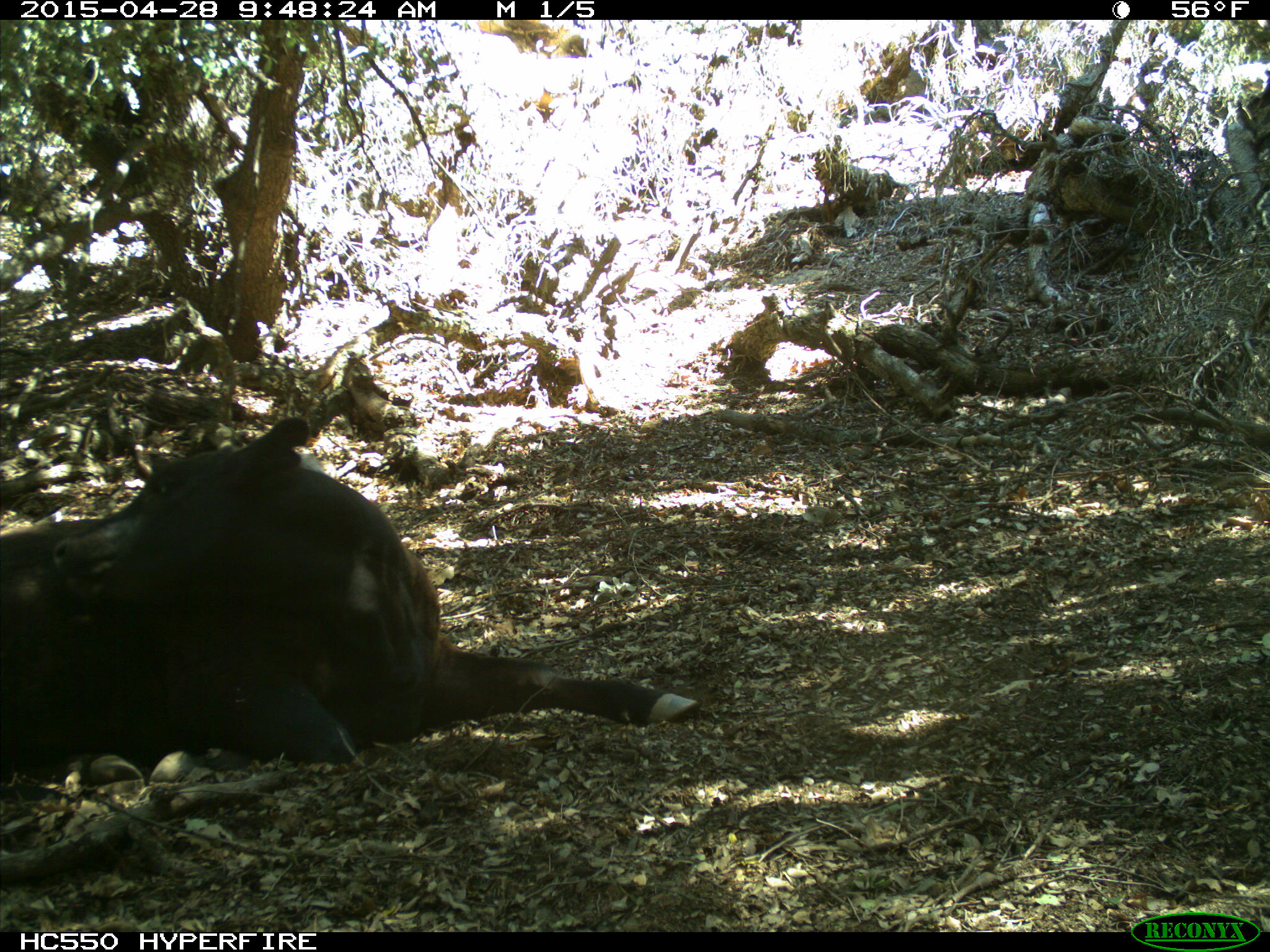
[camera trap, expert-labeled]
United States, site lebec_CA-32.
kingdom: Animalia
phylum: Chordata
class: Mammalia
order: Artiodactyla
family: Bovidae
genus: Bos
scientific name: Bos taurus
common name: domestic cow